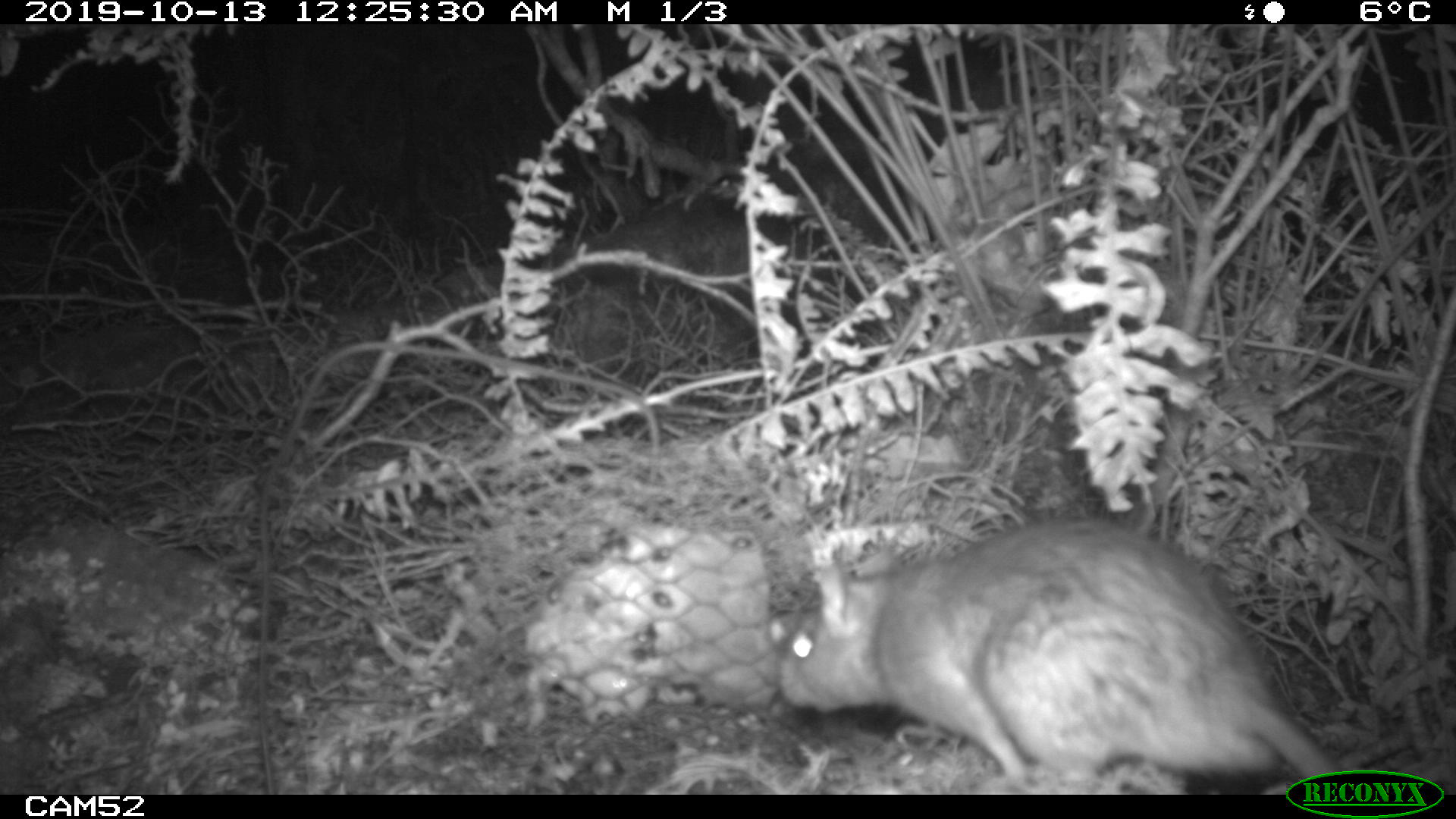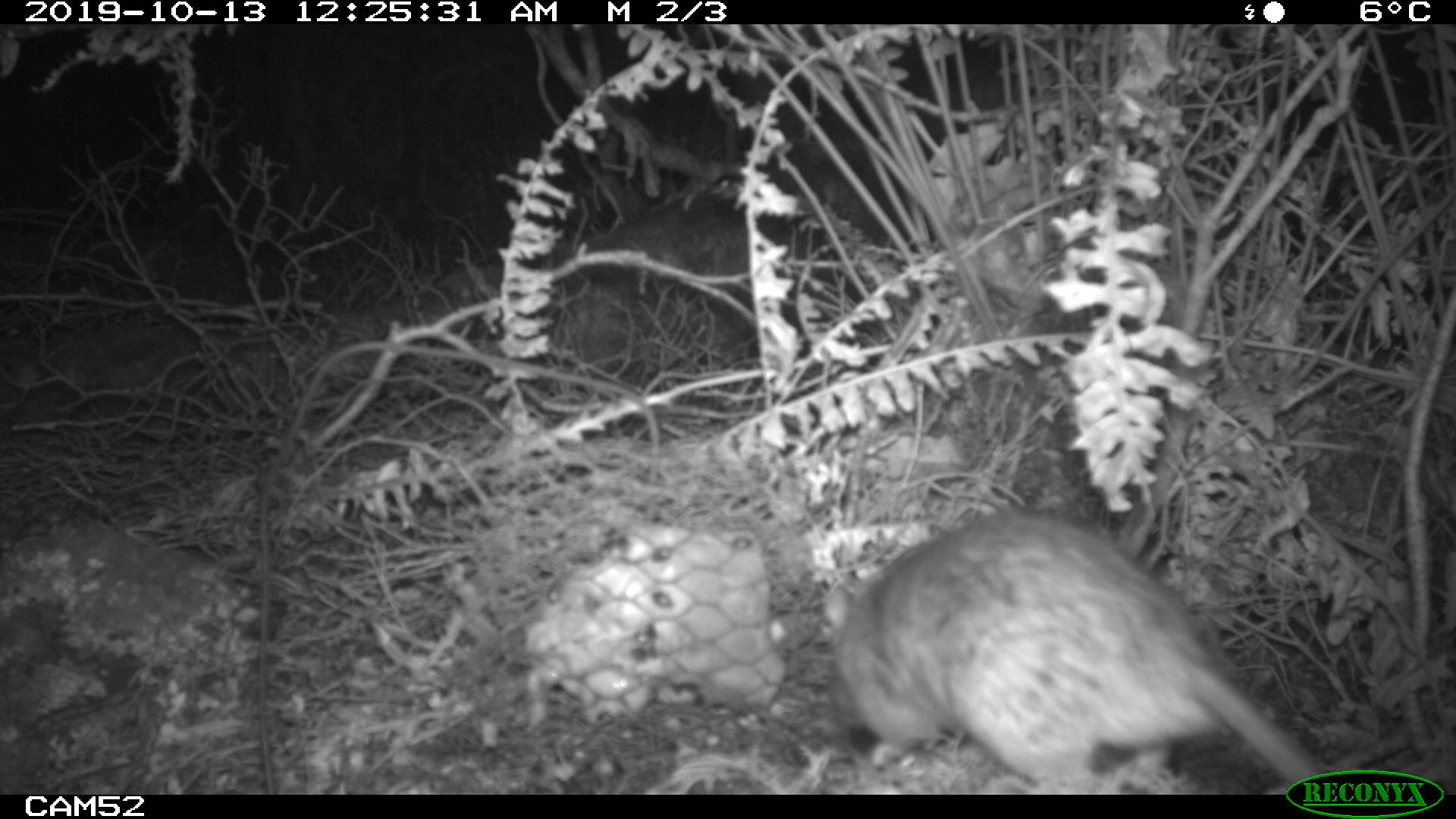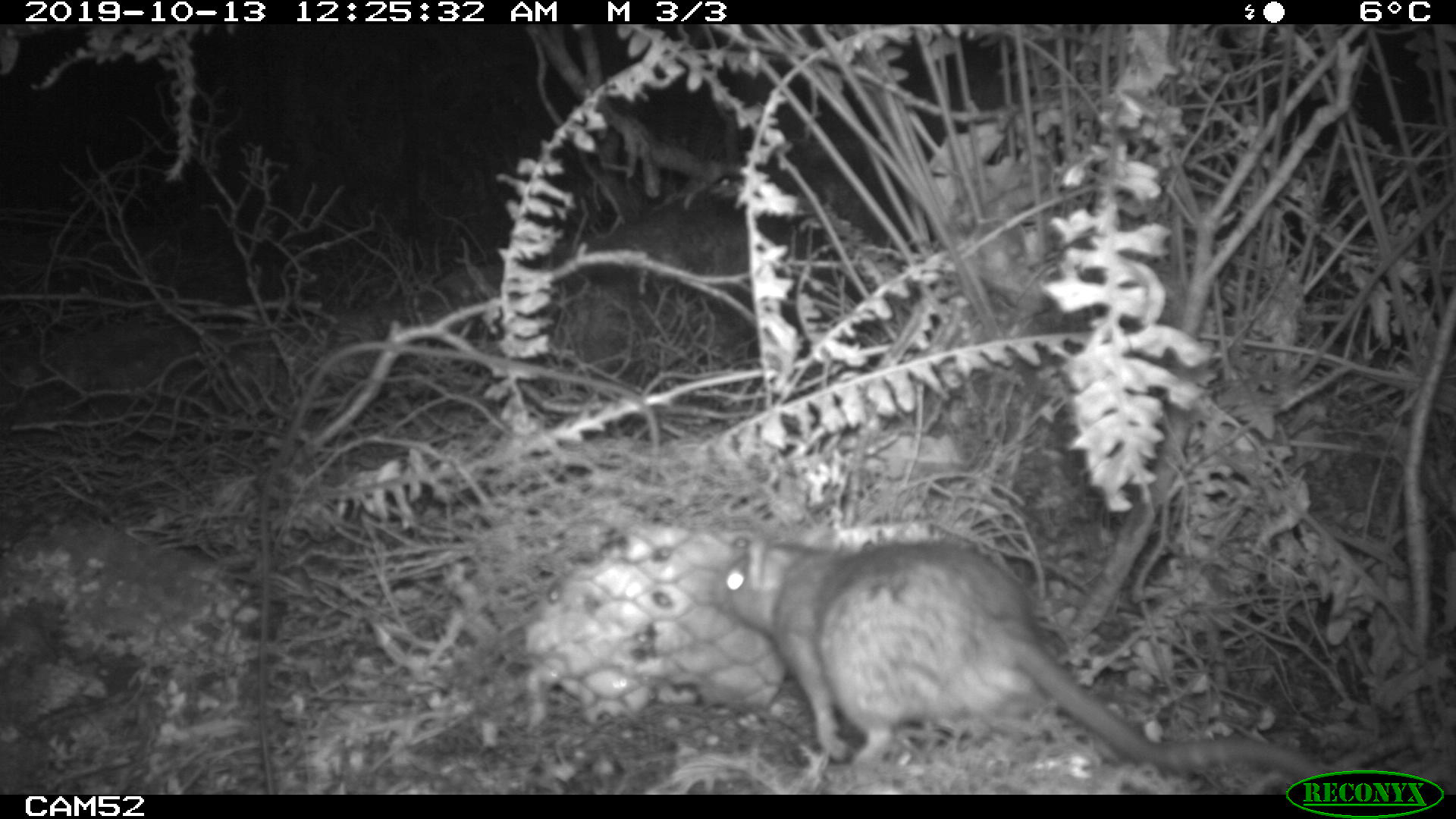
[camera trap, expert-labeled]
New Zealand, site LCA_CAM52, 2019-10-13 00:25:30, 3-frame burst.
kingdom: Animalia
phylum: Chordata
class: Mammalia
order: Rodentia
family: Muridae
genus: Rattus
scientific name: Rattus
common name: rat